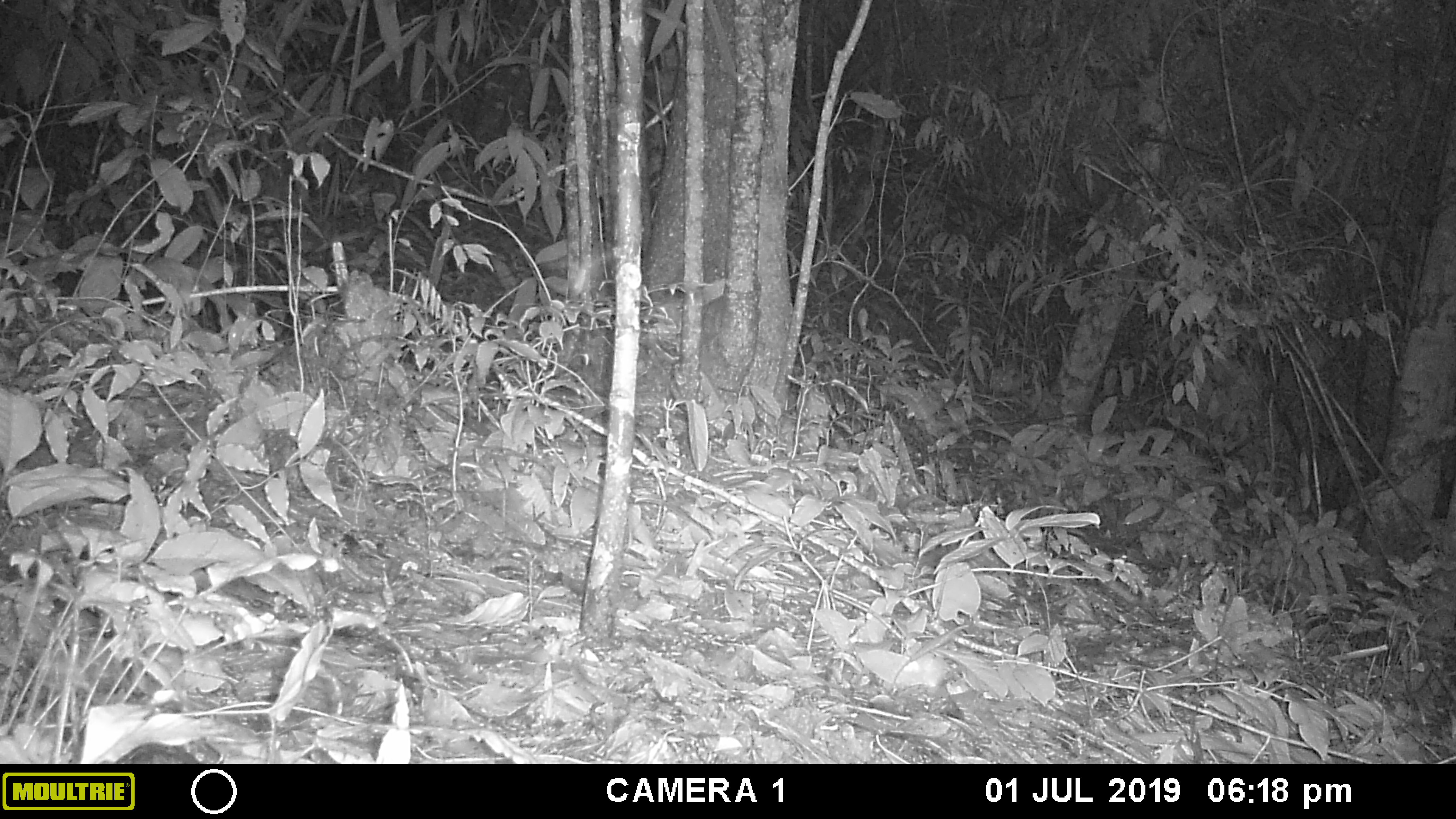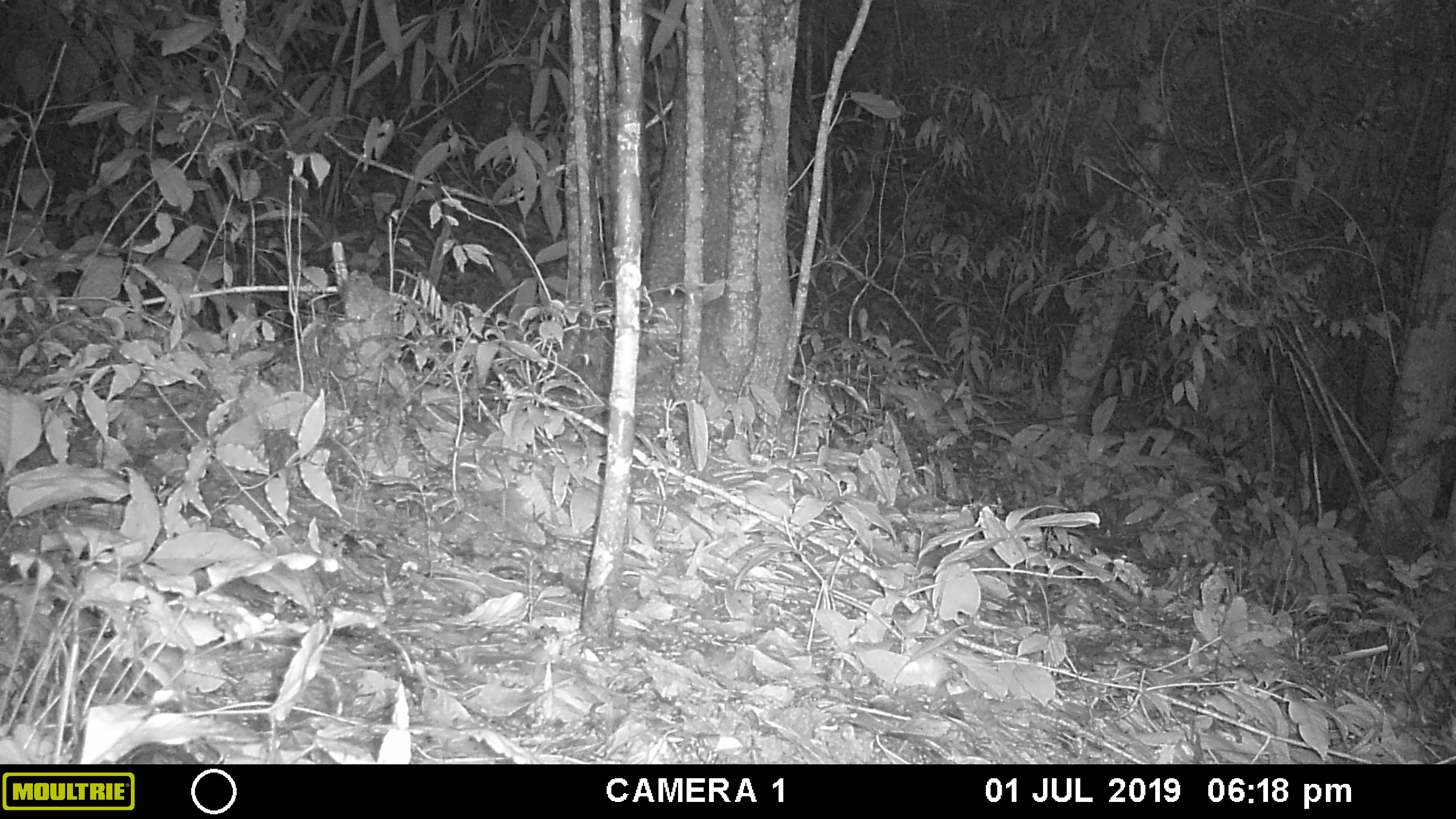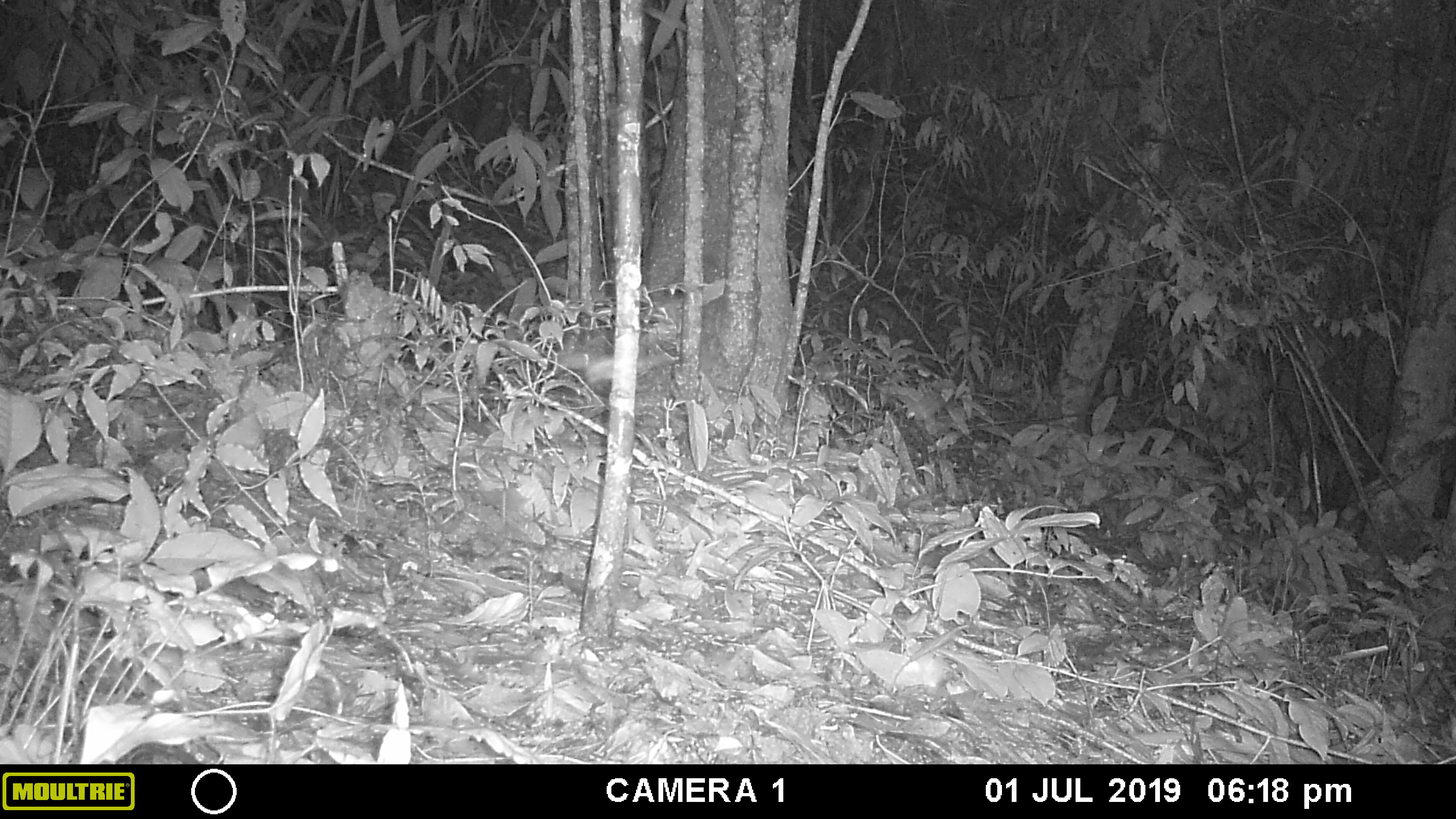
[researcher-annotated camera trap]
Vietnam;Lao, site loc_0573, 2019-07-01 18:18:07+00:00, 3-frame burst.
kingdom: Animalia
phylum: Chordata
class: Mammalia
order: Rodentia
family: Sciuridae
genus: Sciurus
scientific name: Sciurus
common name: squirrel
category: unidentified squirrel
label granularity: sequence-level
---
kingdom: Animalia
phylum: Arthropoda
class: Insecta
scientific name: Insecta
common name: insect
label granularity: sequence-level